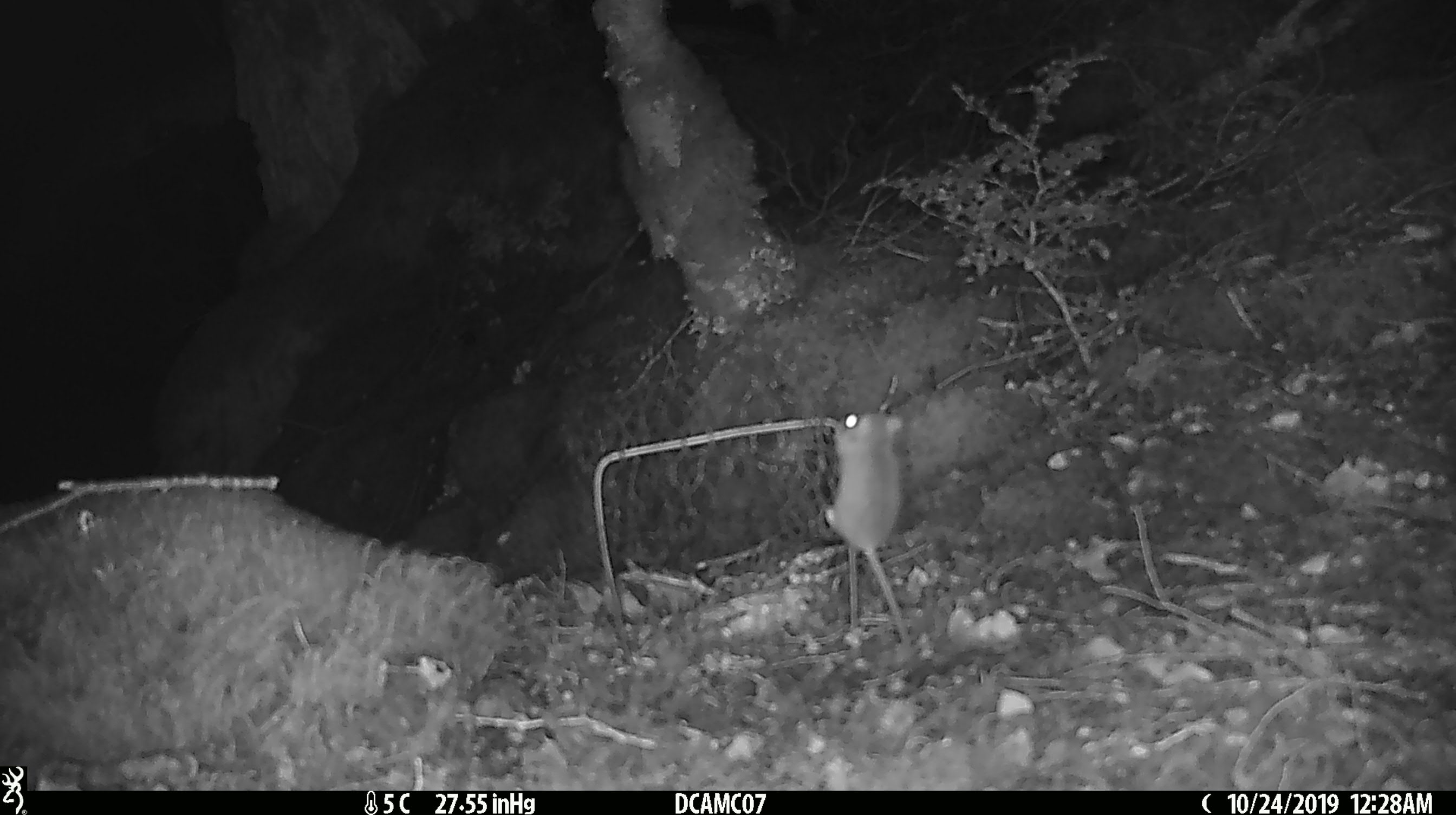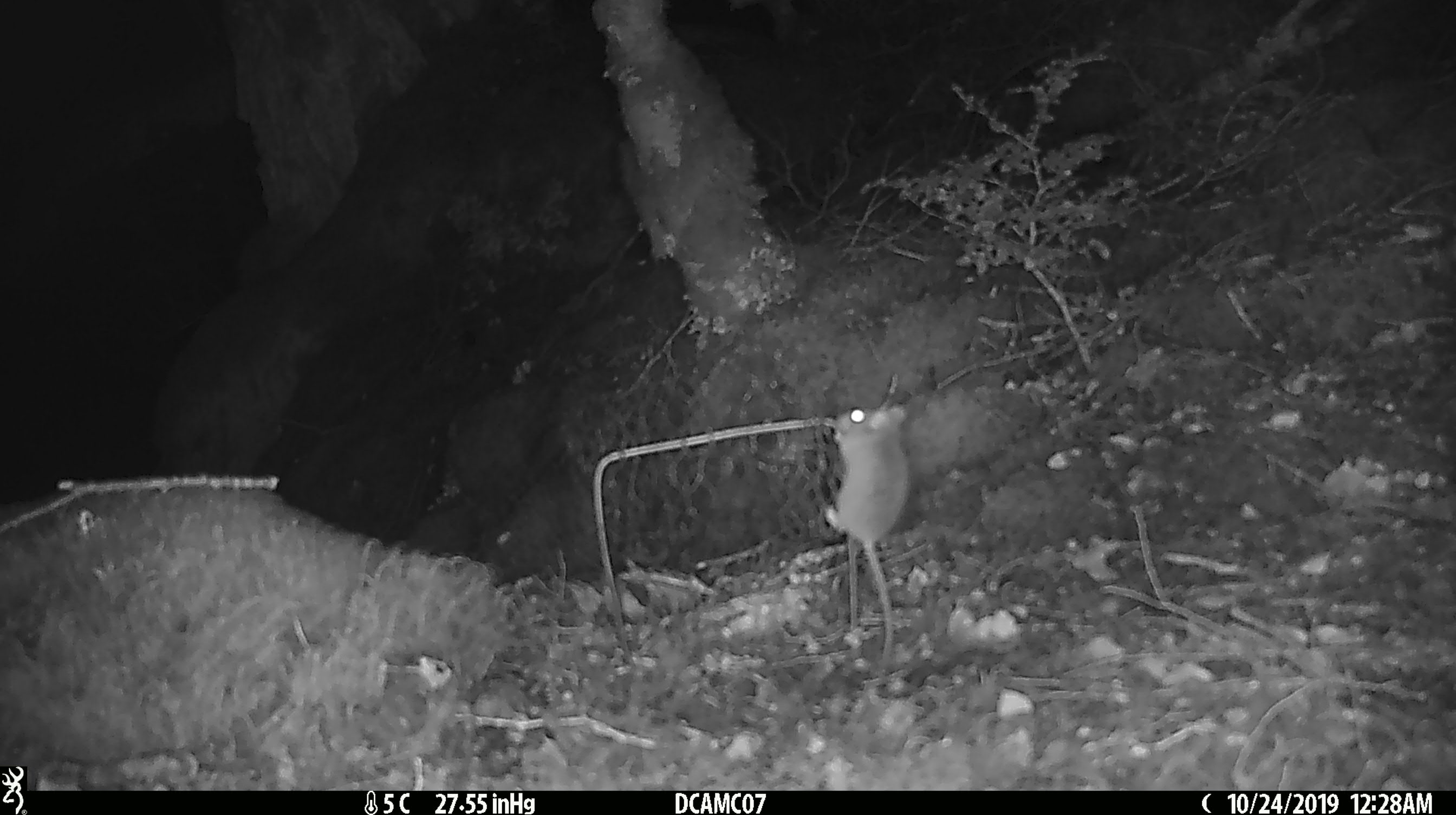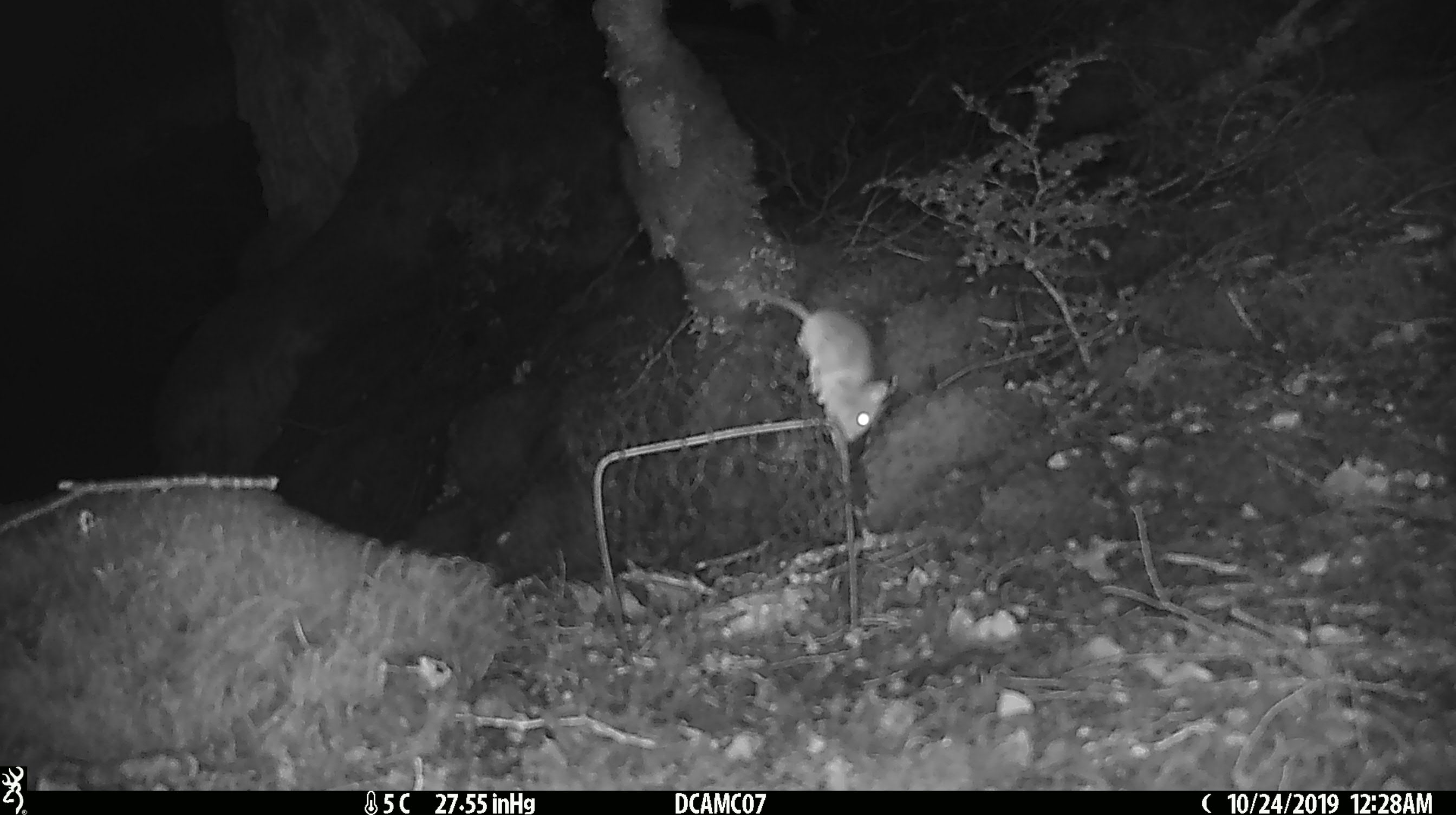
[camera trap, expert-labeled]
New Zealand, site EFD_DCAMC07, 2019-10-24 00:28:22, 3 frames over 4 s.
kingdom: Animalia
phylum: Chordata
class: Mammalia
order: Rodentia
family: Muridae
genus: Mus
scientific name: Mus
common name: mouse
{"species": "mouse (Mus)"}